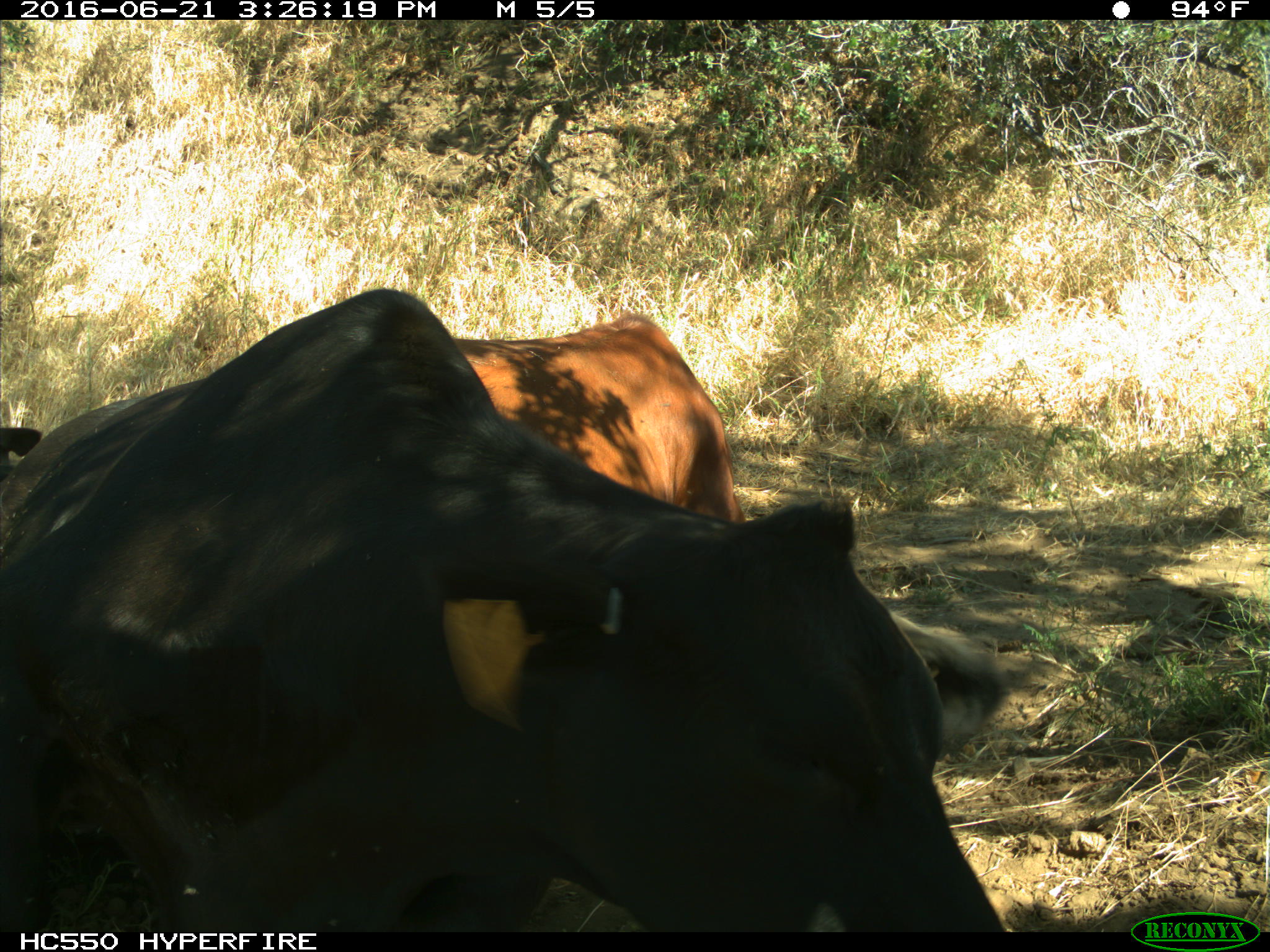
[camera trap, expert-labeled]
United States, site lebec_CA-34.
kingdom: Animalia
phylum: Chordata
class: Mammalia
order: Artiodactyla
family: Bovidae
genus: Bos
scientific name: Bos taurus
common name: domestic cow